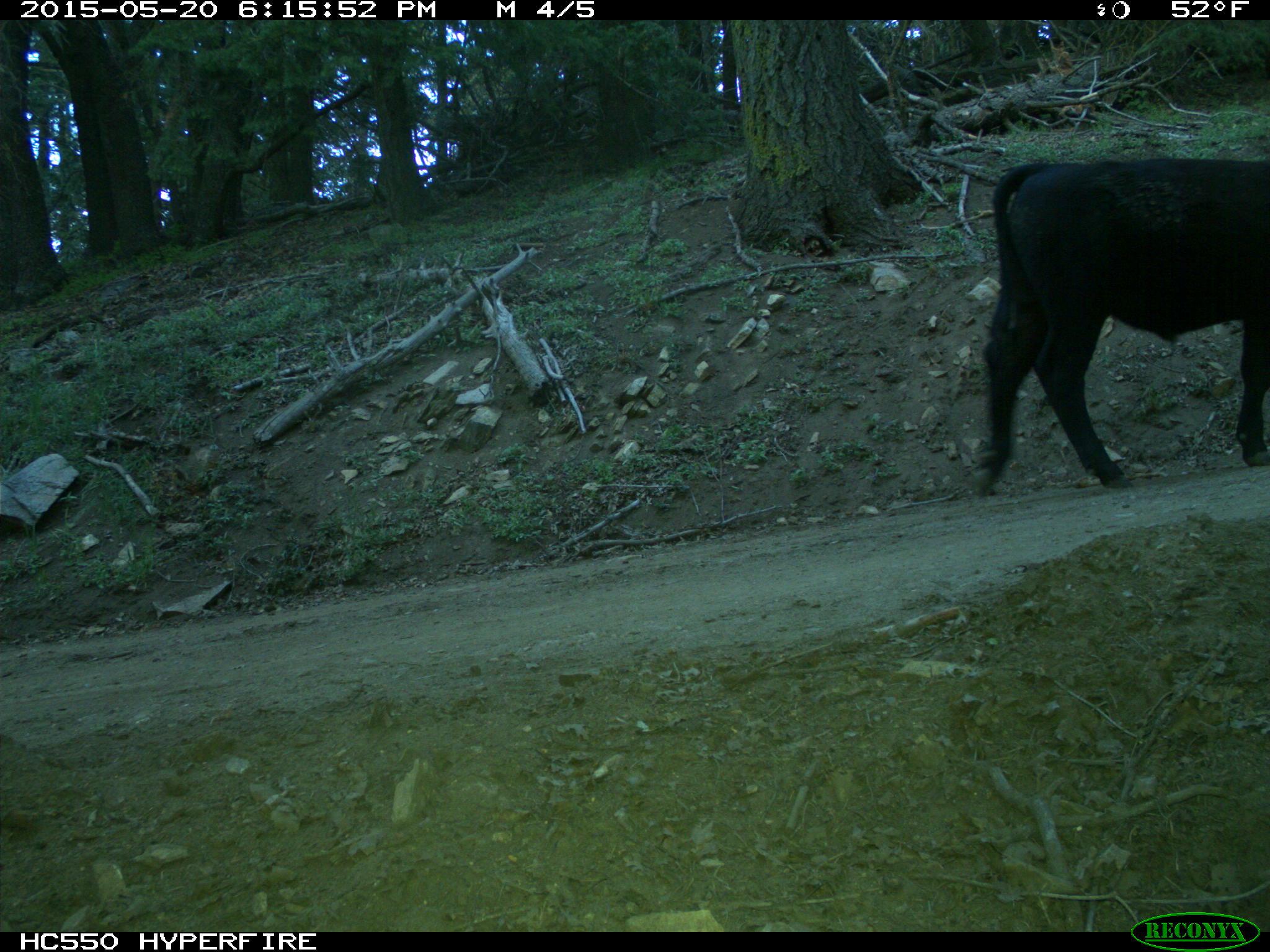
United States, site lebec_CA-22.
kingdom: Animalia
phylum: Chordata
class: Mammalia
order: Artiodactyla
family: Bovidae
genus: Bos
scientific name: Bos taurus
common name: domestic cow